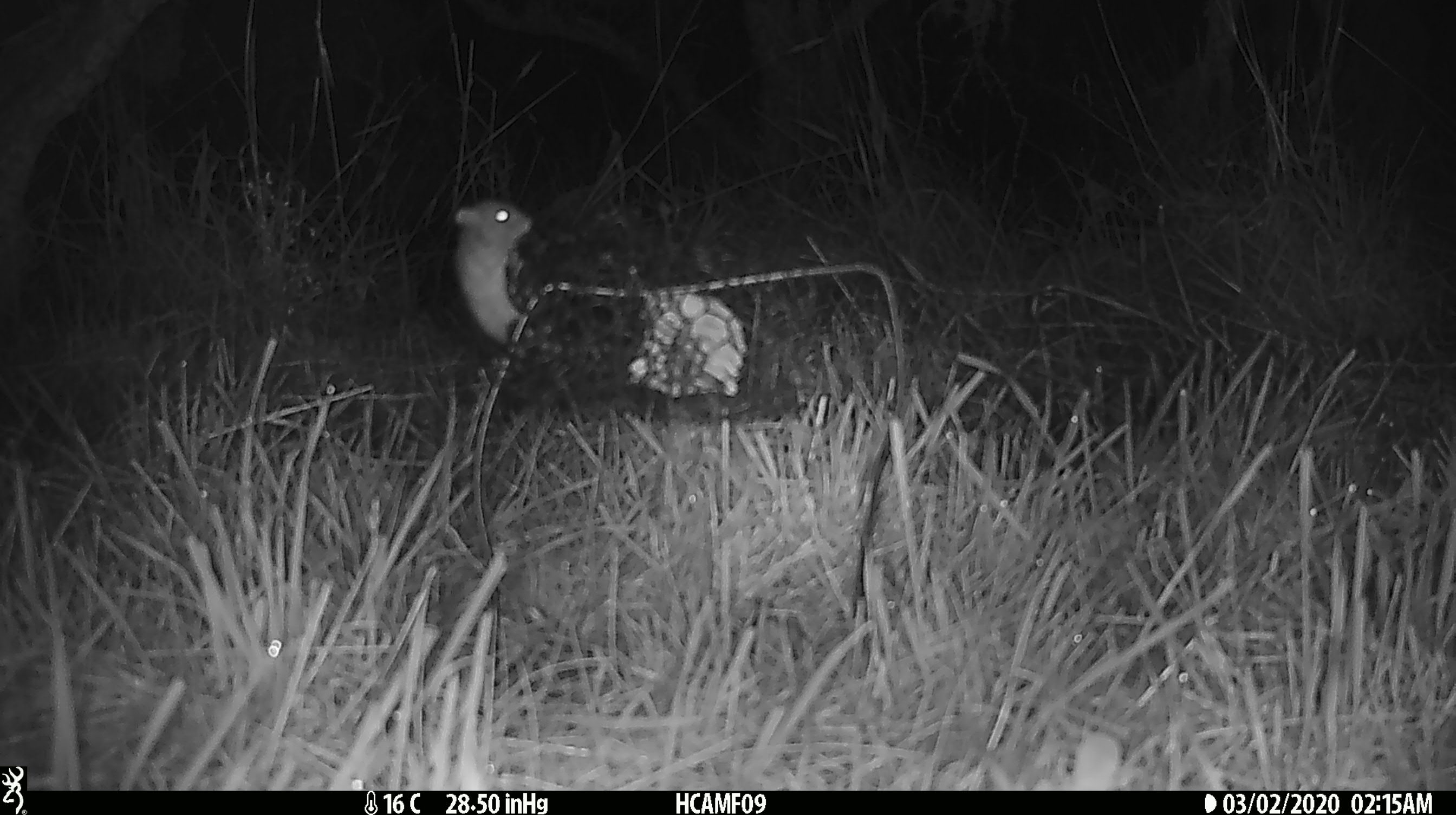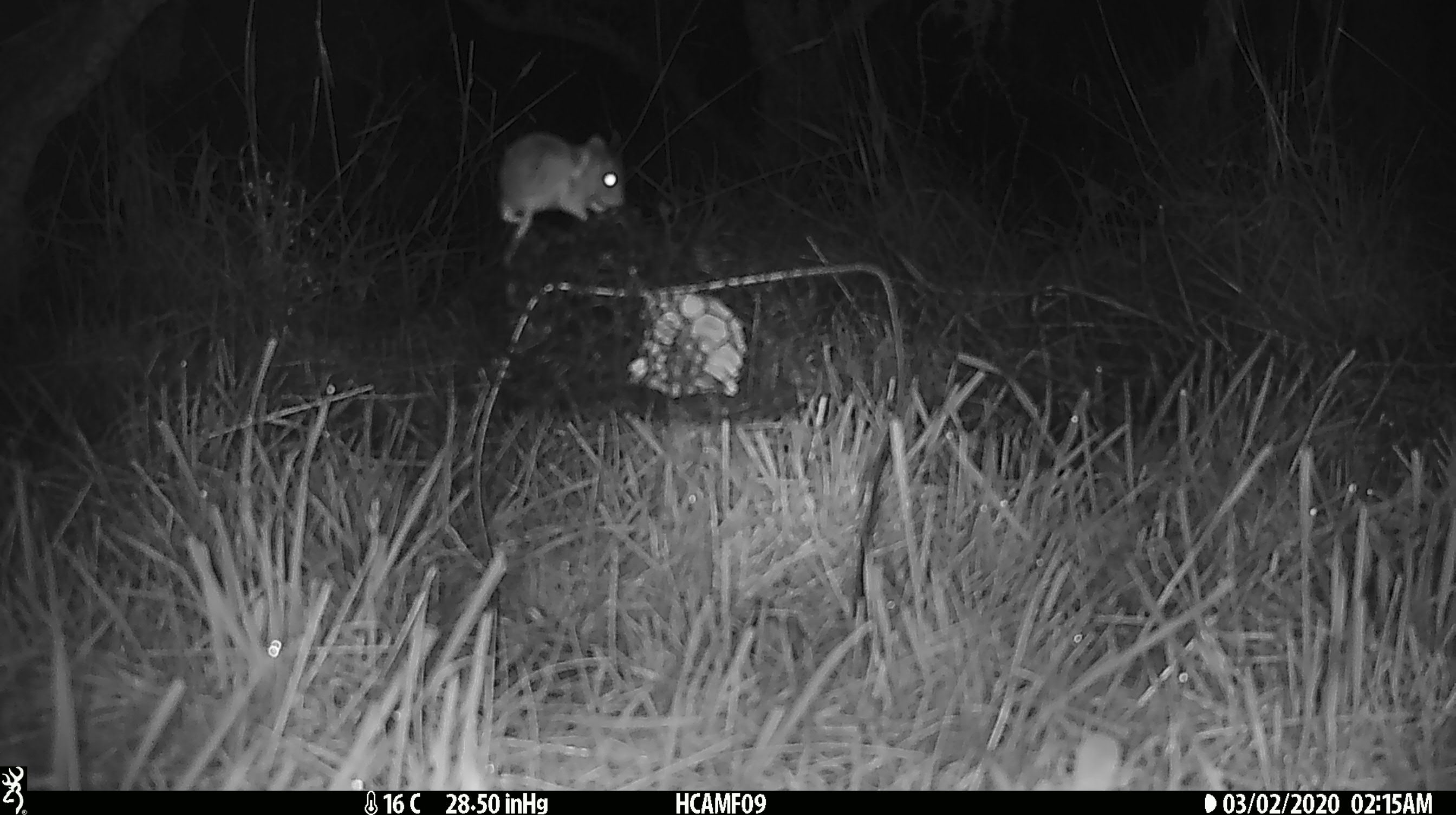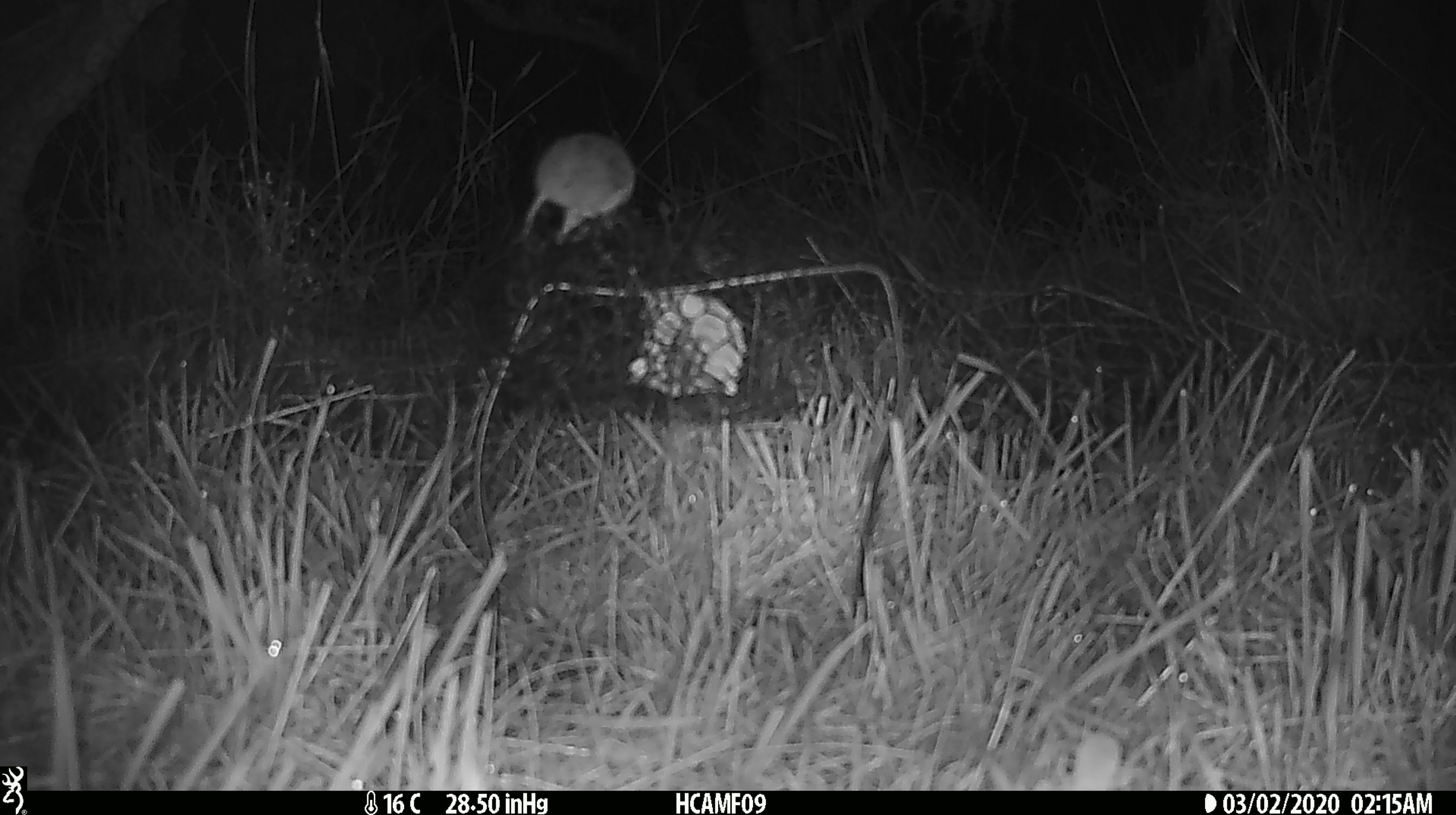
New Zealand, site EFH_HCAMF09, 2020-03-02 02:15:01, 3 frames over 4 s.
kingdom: Animalia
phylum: Chordata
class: Mammalia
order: Rodentia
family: Muridae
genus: Mus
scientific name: Mus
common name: mouse